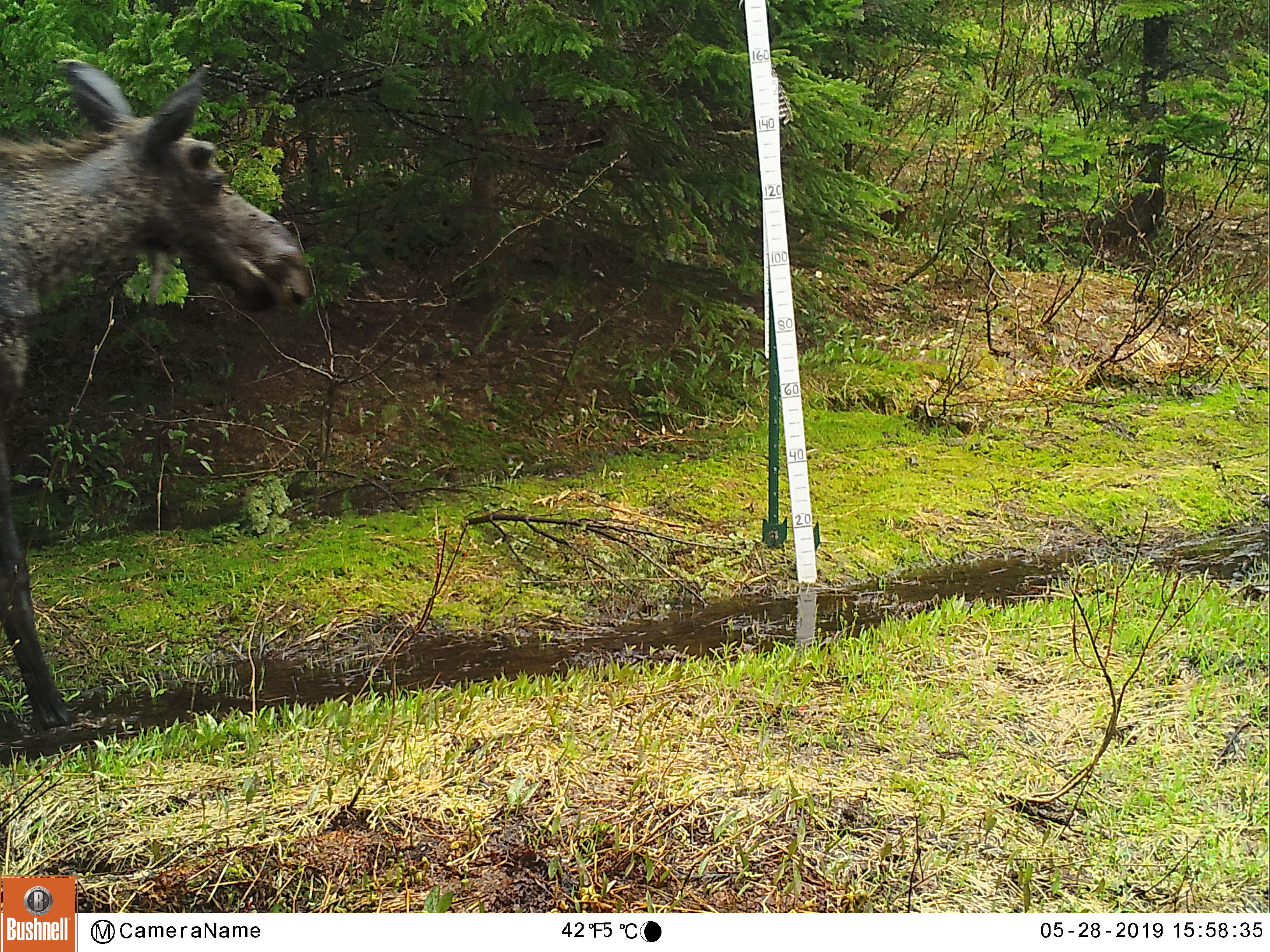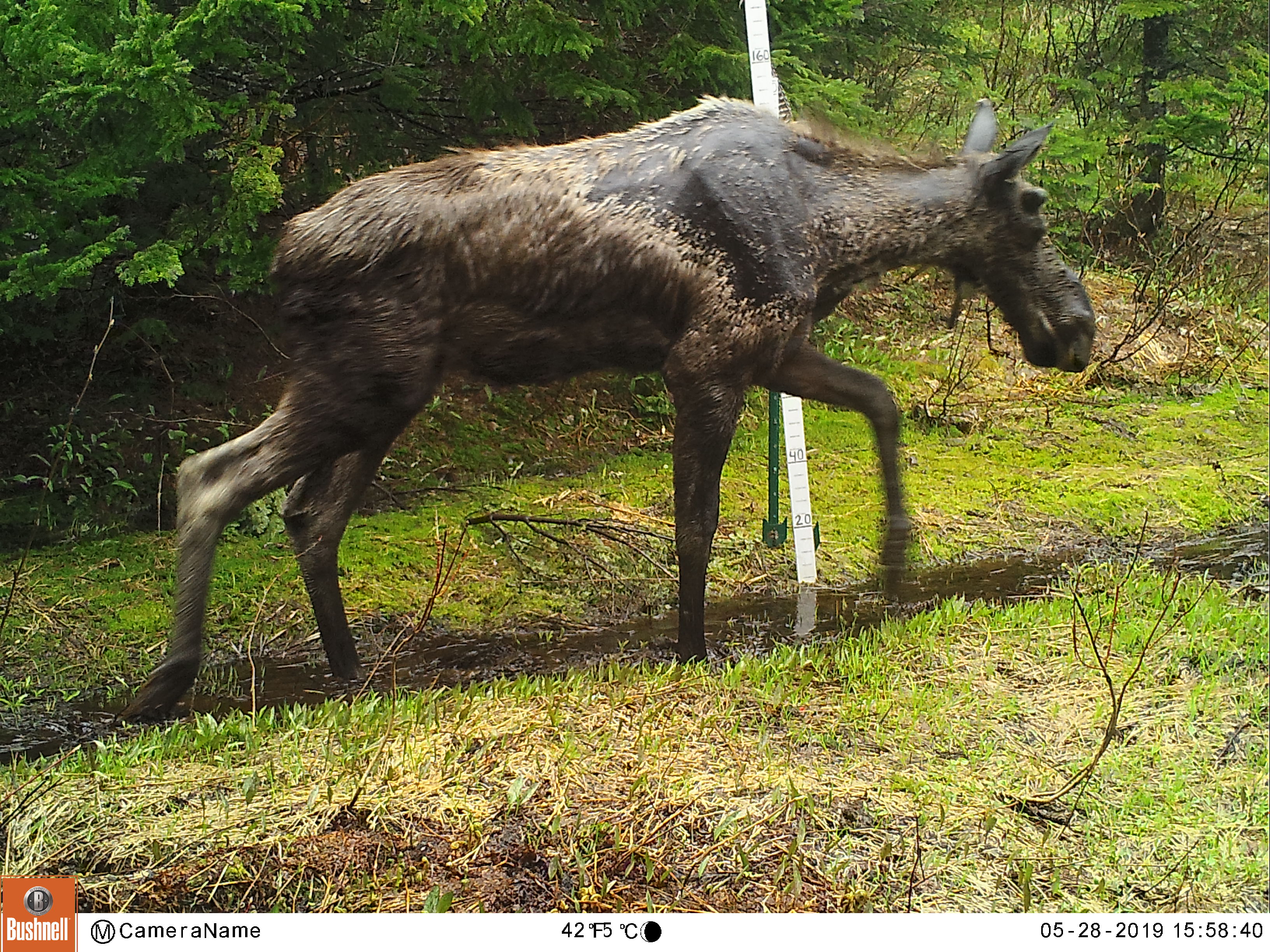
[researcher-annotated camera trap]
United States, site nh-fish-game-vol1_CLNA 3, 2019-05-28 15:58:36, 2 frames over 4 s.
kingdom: Animalia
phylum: Chordata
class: Mammalia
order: Artiodactyla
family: Cervidae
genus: Alces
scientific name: Alces alces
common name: moose